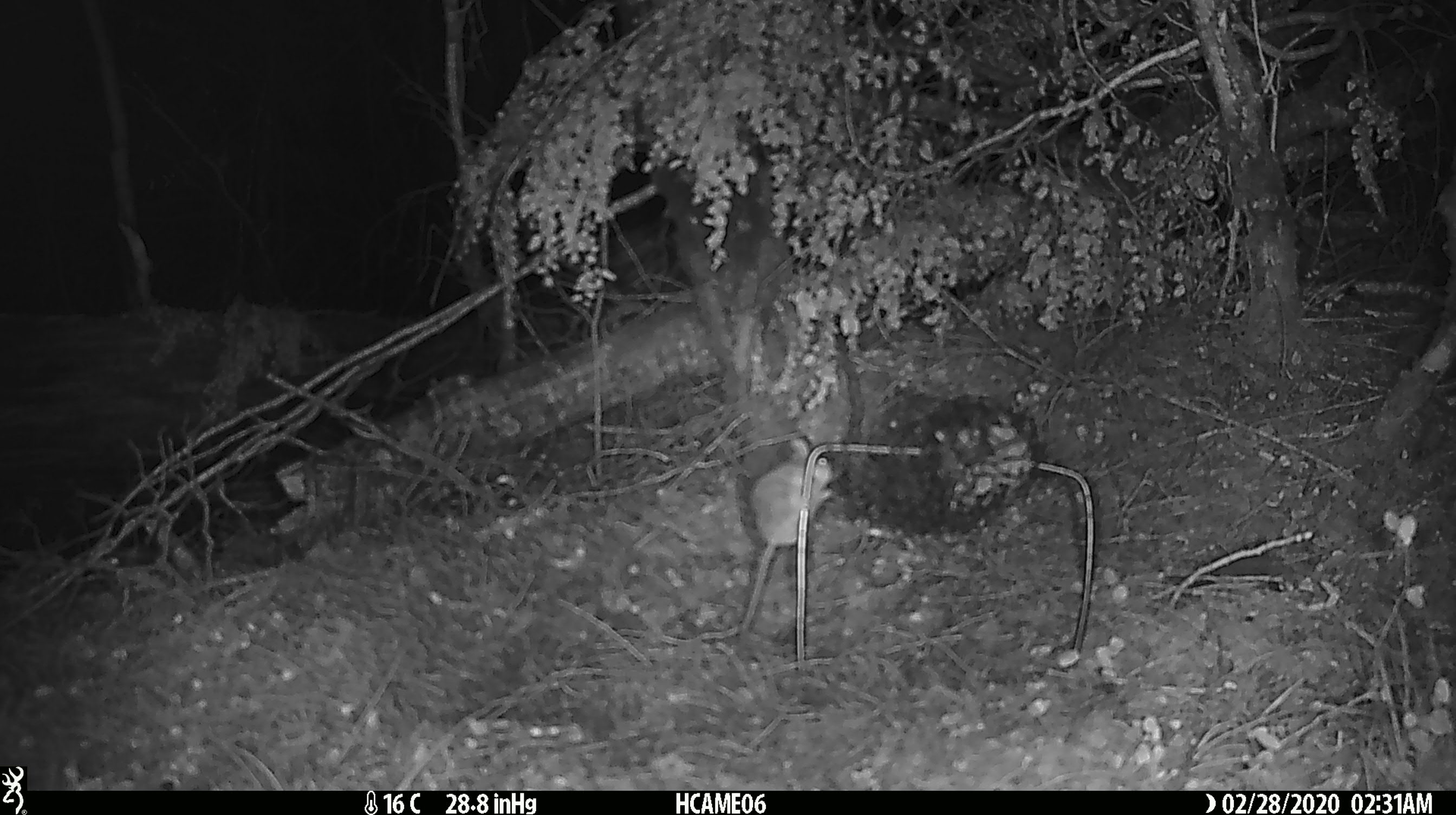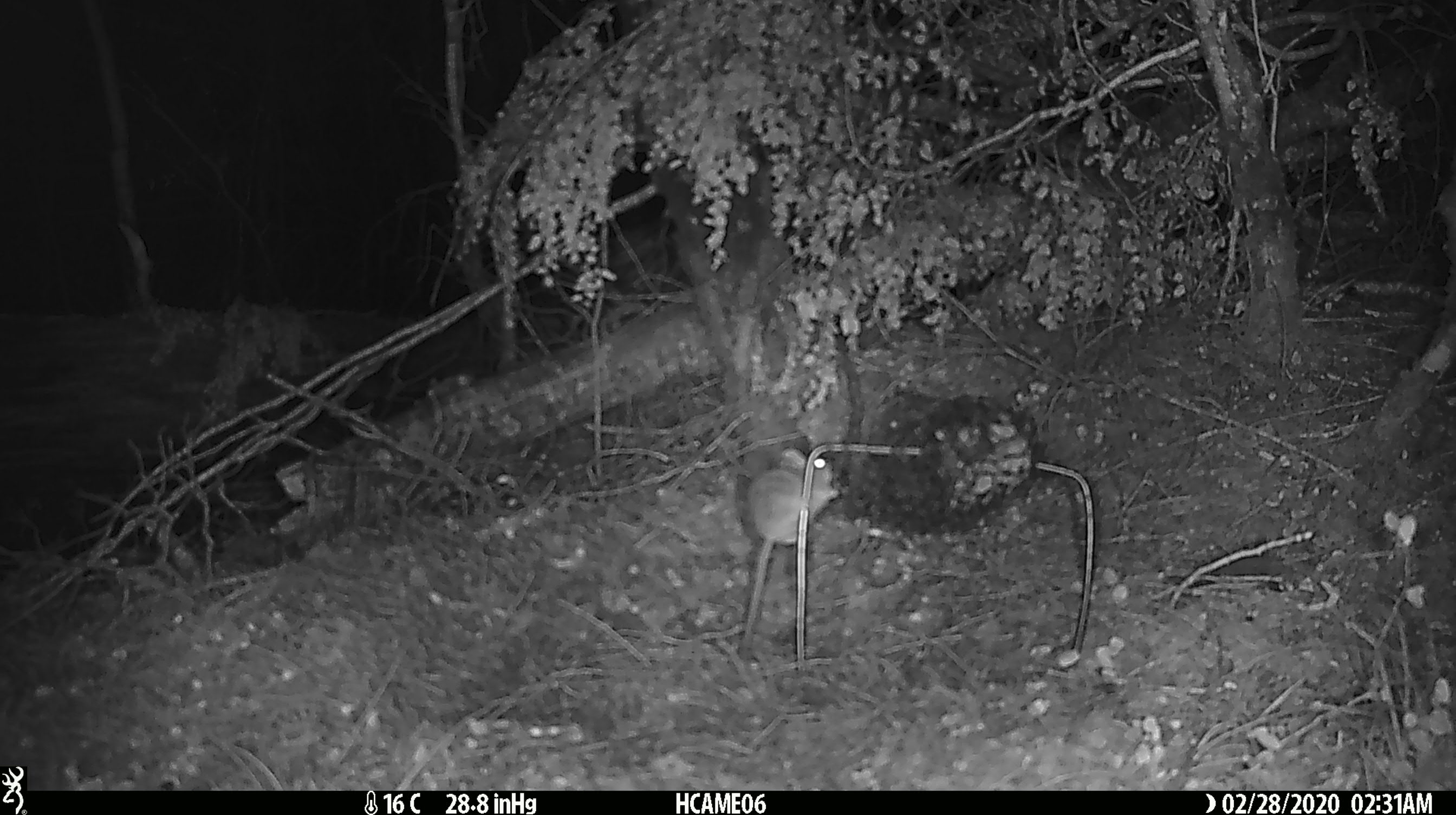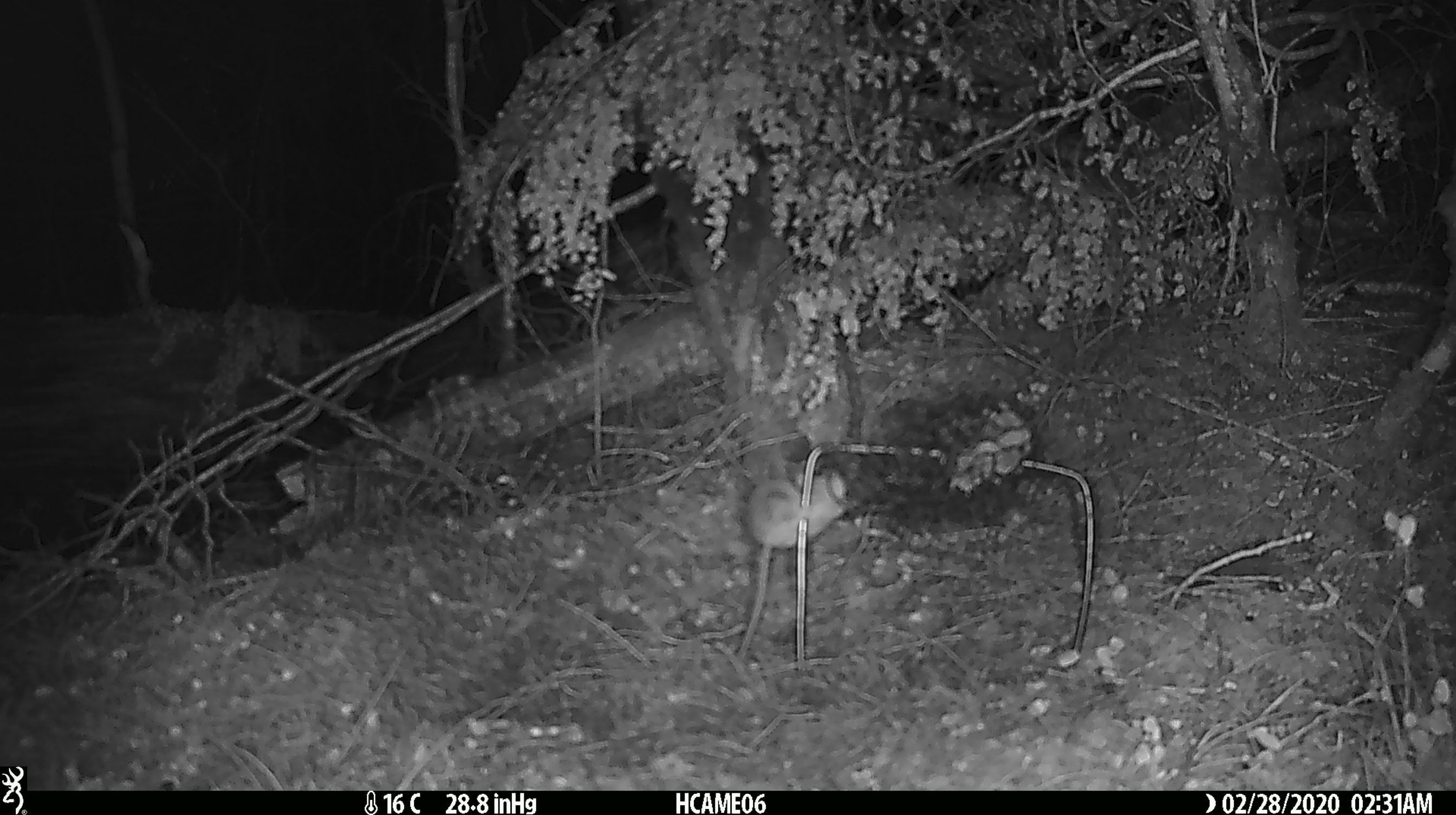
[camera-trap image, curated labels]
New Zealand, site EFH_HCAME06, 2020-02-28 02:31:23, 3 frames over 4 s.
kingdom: Animalia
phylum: Chordata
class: Mammalia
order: Rodentia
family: Muridae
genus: Mus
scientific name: Mus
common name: mouse